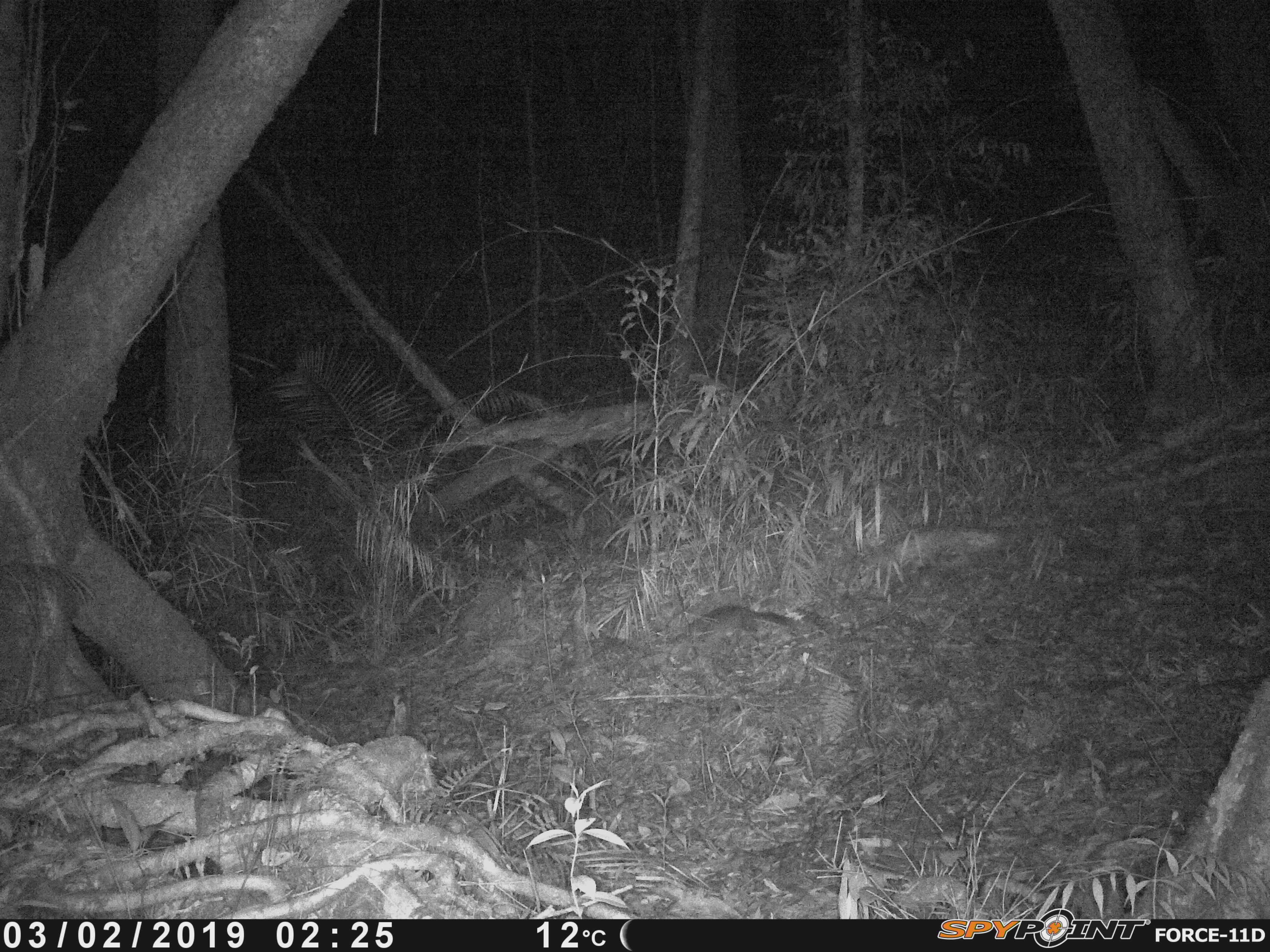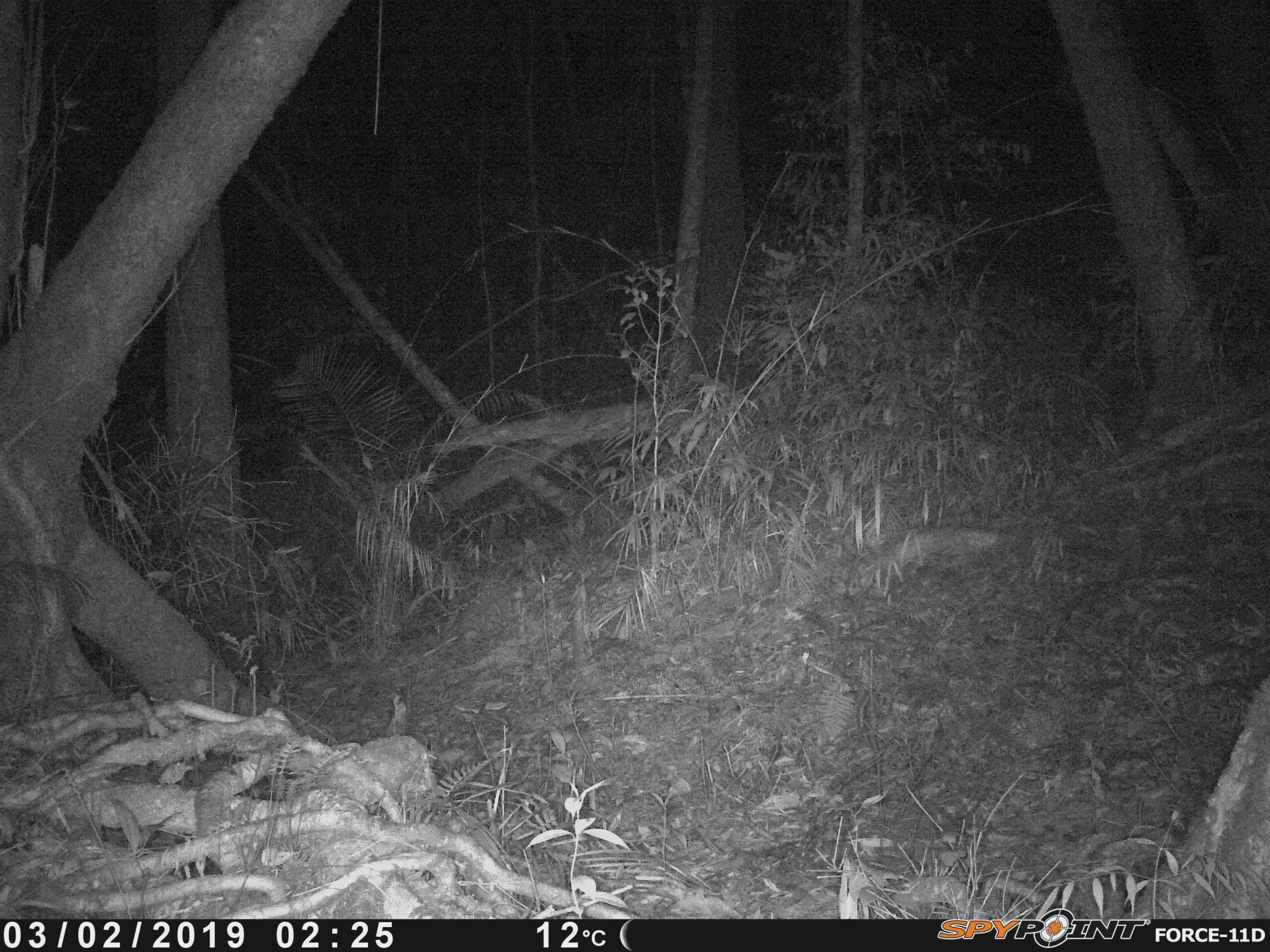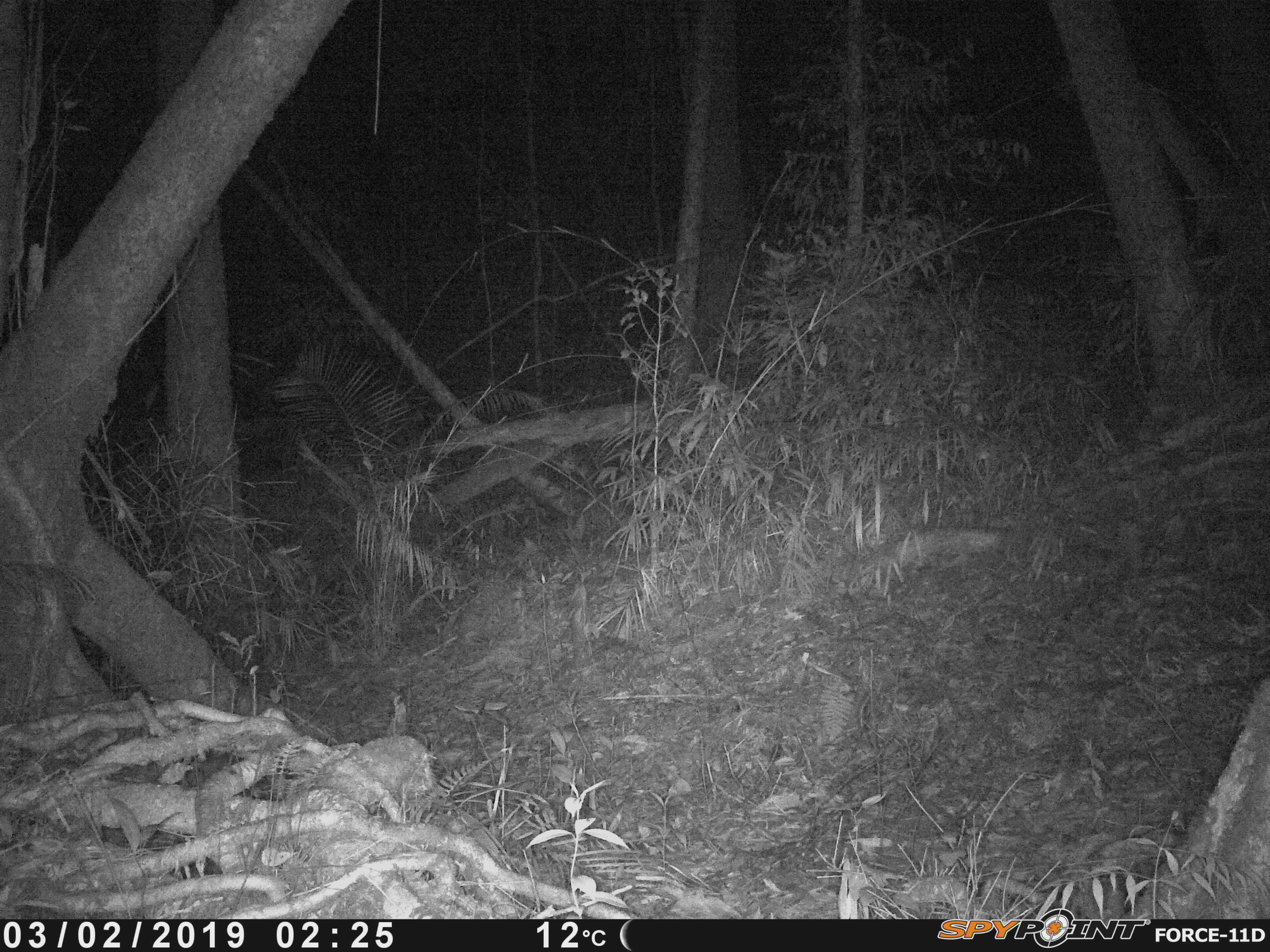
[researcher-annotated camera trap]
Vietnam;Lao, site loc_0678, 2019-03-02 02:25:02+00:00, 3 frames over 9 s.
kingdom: Animalia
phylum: Chordata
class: Mammalia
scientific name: Mammalia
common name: mammal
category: unidentified small mammal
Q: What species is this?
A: Unidentified small mammal (mammal) (Mammalia).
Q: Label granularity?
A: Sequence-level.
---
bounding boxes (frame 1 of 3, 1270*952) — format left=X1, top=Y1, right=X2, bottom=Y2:
unidentified small mammal: left=685, top=604, right=794, bottom=634